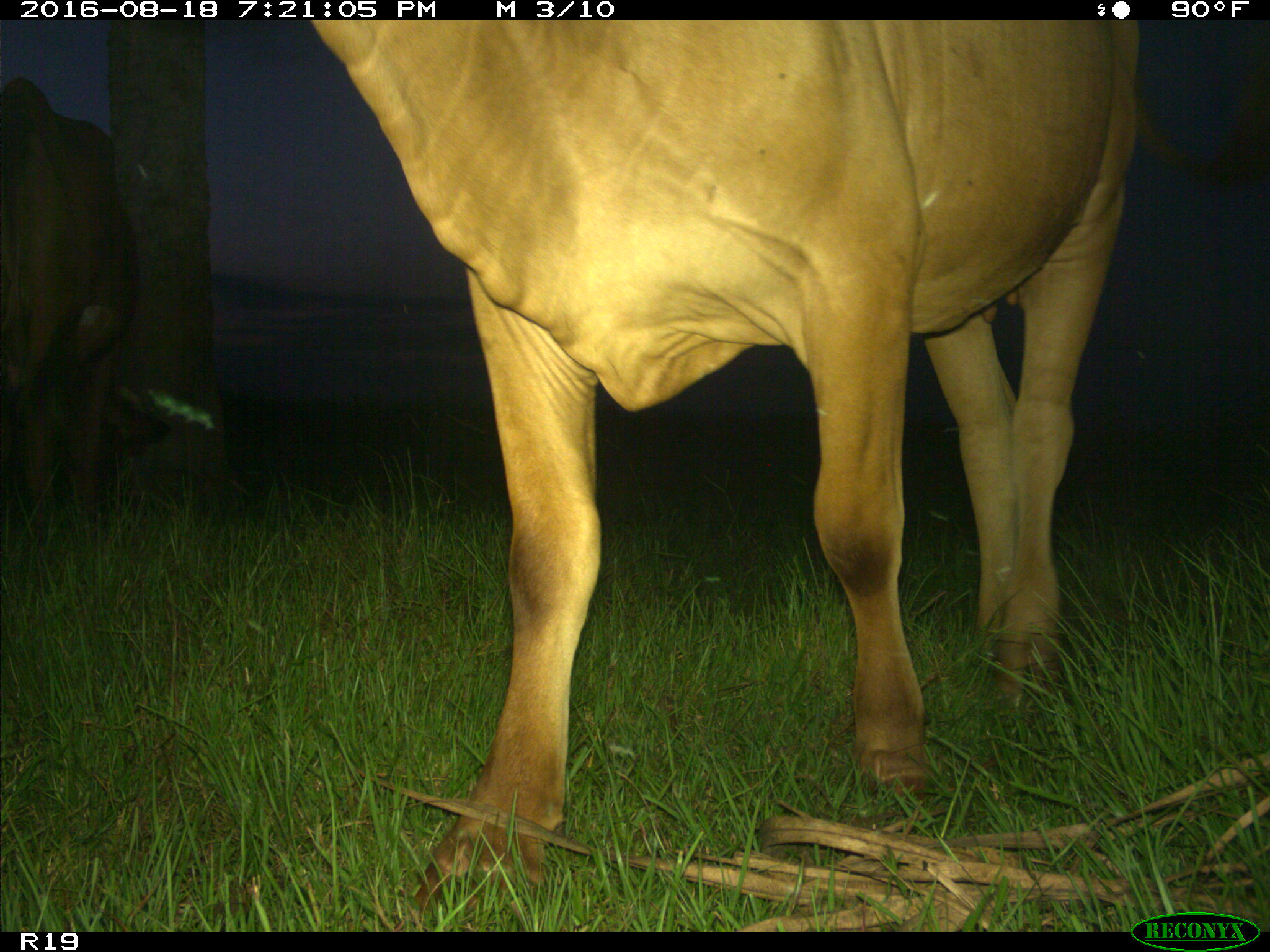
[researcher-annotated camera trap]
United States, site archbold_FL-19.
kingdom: Animalia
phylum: Chordata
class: Mammalia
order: Artiodactyla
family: Bovidae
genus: Bos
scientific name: Bos taurus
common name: domestic cow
Bos taurus (domestic cow).